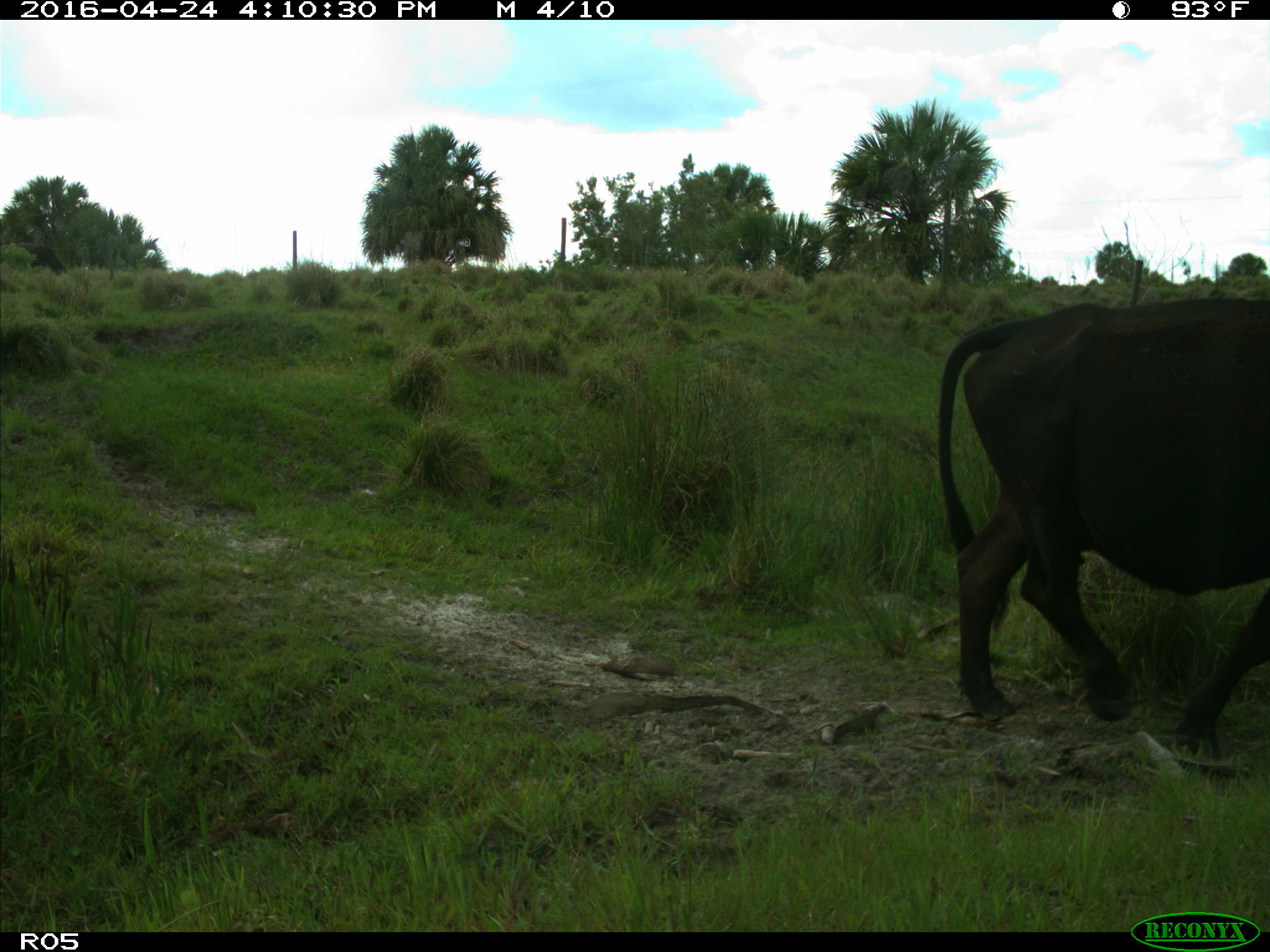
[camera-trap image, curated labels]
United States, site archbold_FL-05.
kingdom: Animalia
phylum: Chordata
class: Mammalia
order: Artiodactyla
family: Bovidae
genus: Bos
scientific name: Bos taurus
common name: domestic cow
Bos taurus (domestic cow).